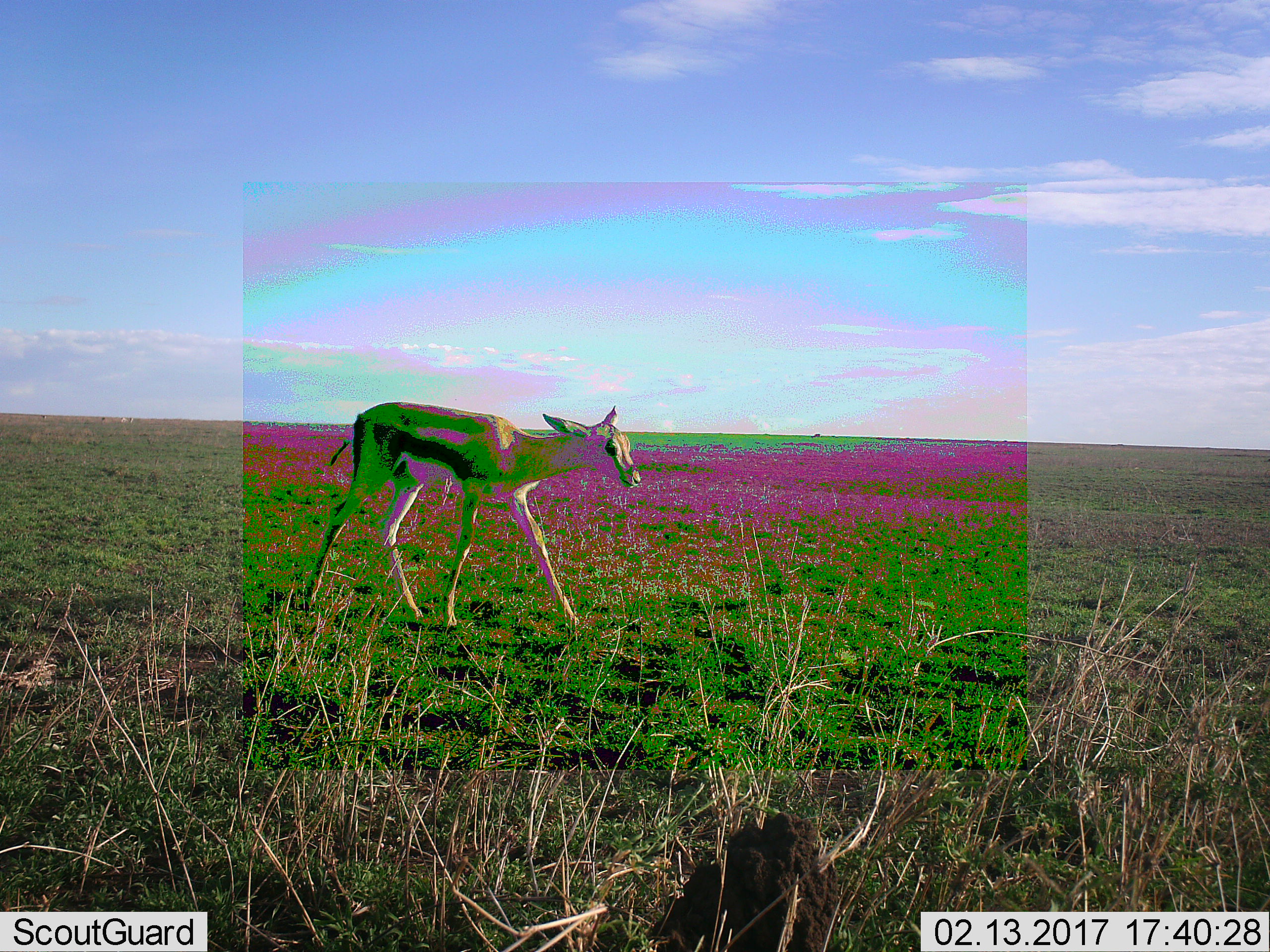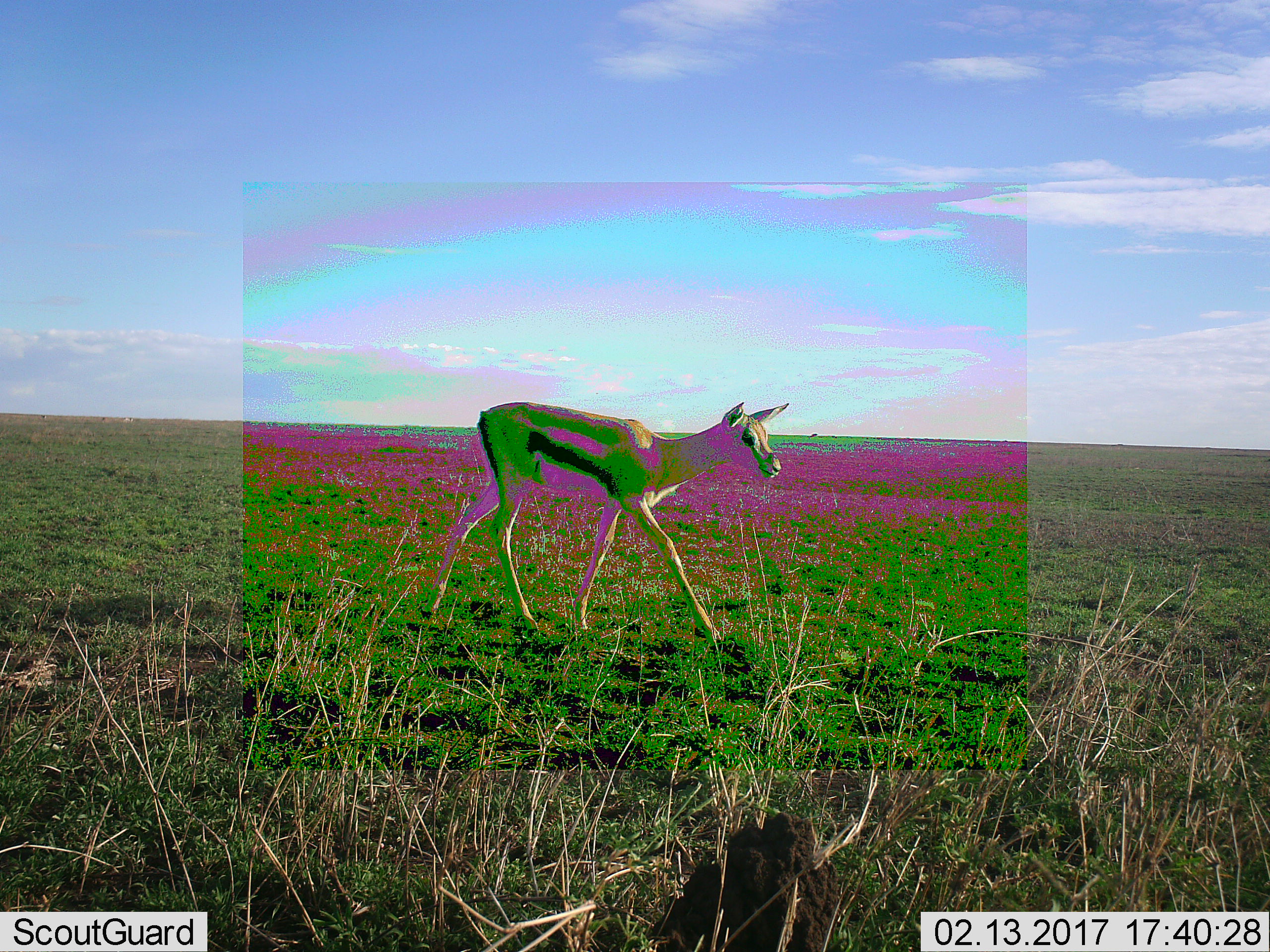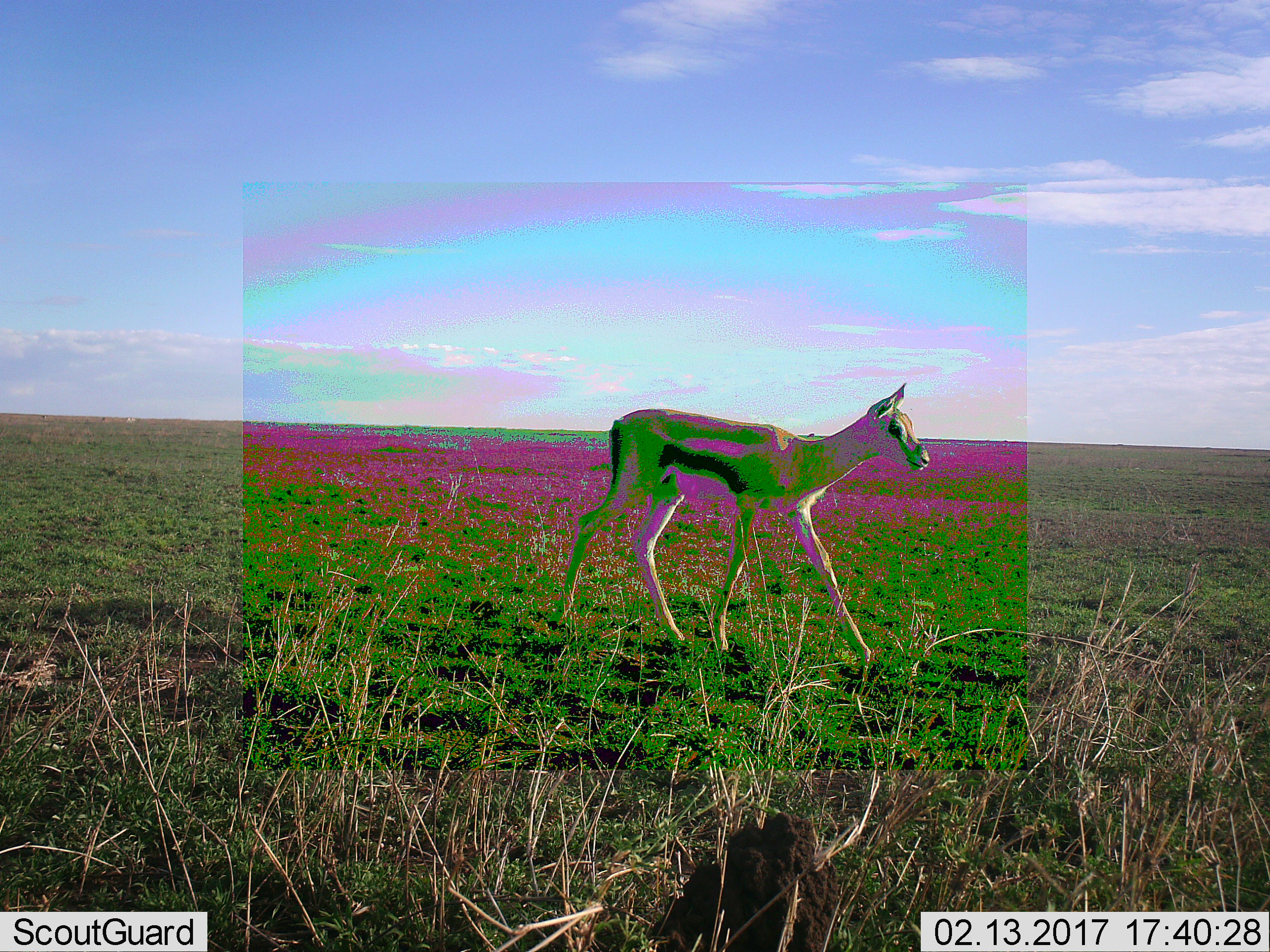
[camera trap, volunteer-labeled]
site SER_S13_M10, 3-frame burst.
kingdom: Animalia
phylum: Chordata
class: Mammalia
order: Artiodactyla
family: Bovidae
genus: Eudorcas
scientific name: Eudorcas thomsonii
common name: thomson's gazelle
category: gazellethomsons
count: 1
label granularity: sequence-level